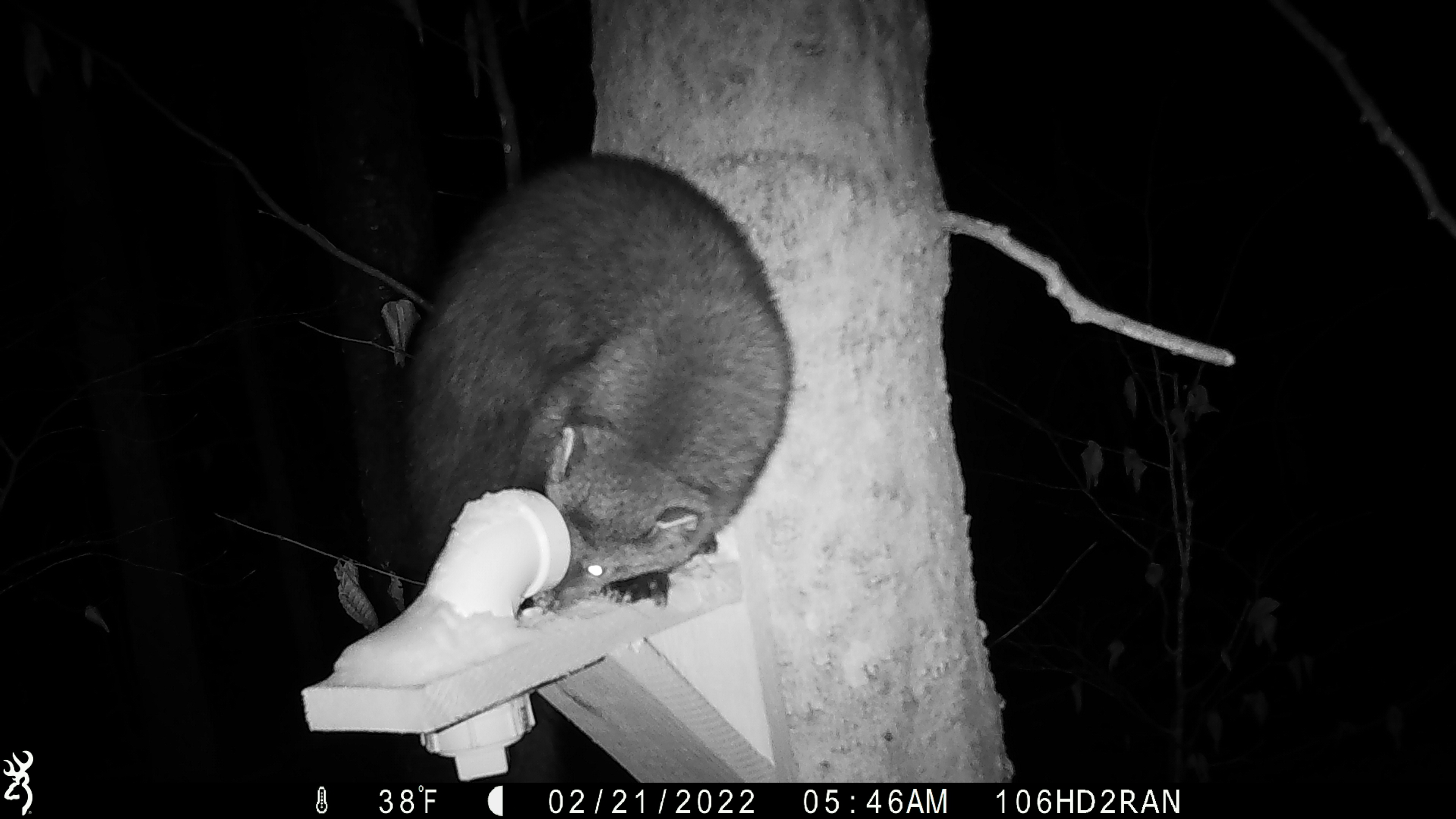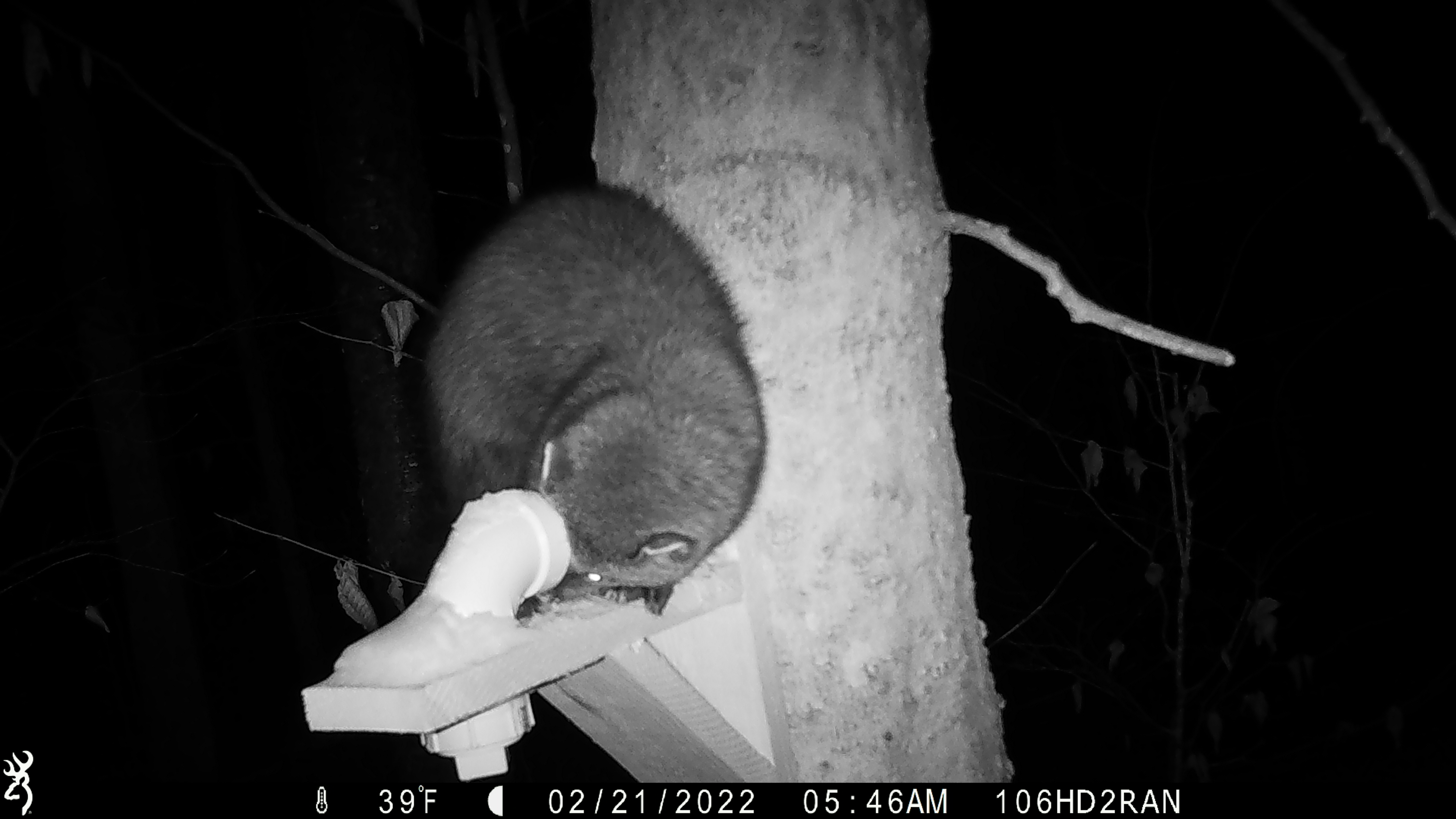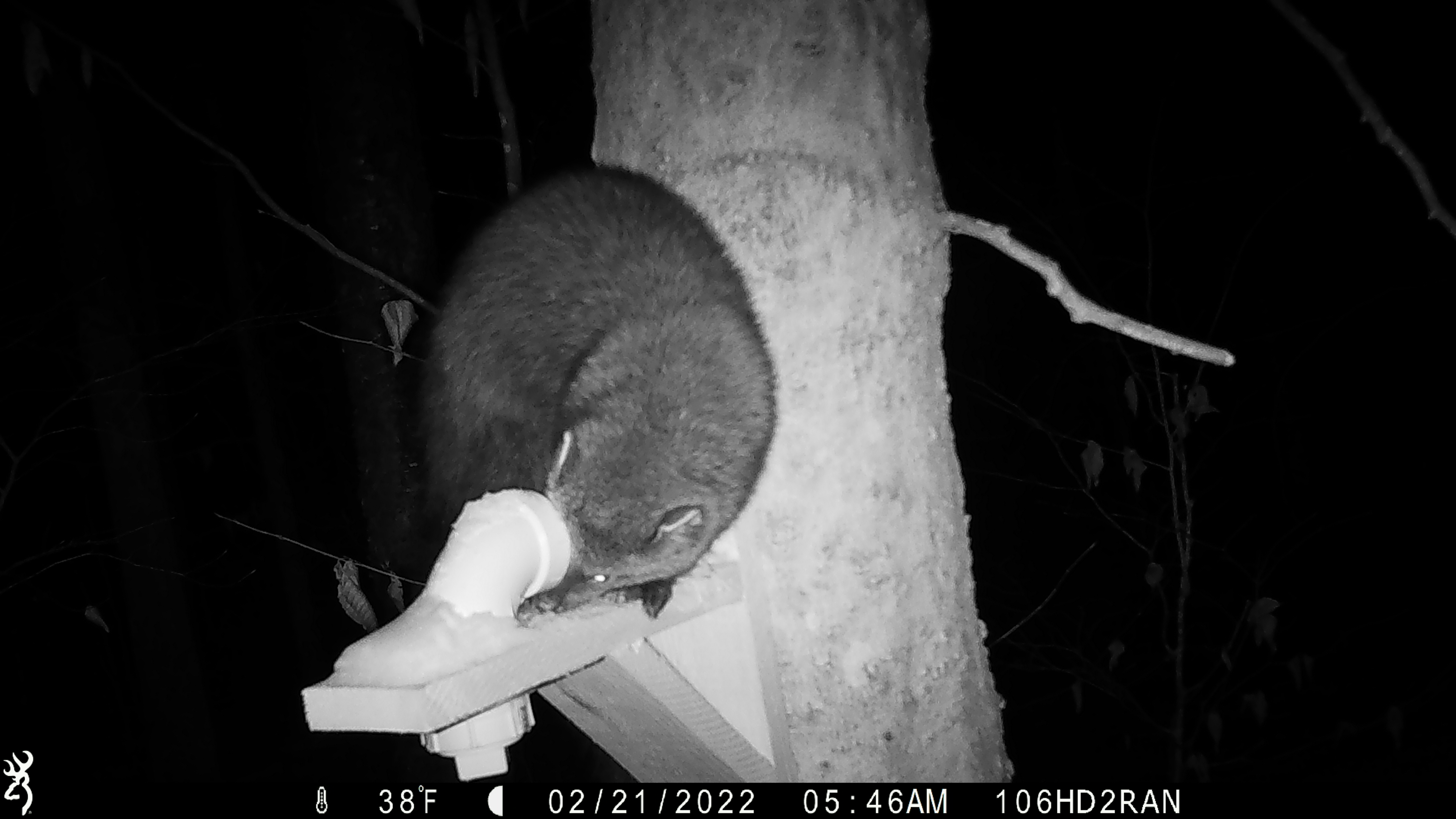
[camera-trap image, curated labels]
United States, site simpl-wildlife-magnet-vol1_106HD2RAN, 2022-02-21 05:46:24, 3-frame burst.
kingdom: Animalia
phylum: Chordata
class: Mammalia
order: Carnivora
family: Mustelidae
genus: Pekania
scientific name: Pekania pennanti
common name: fisher